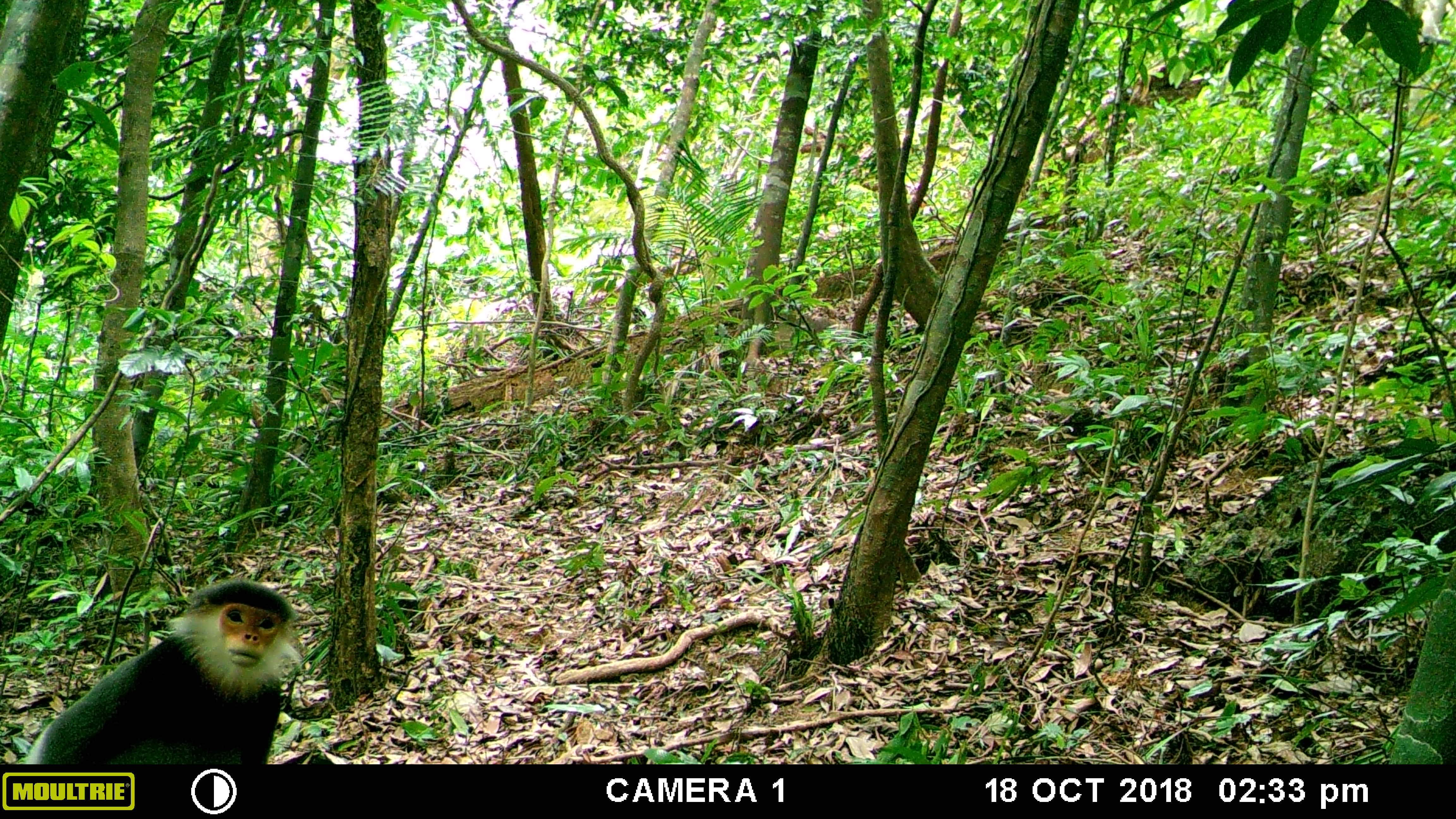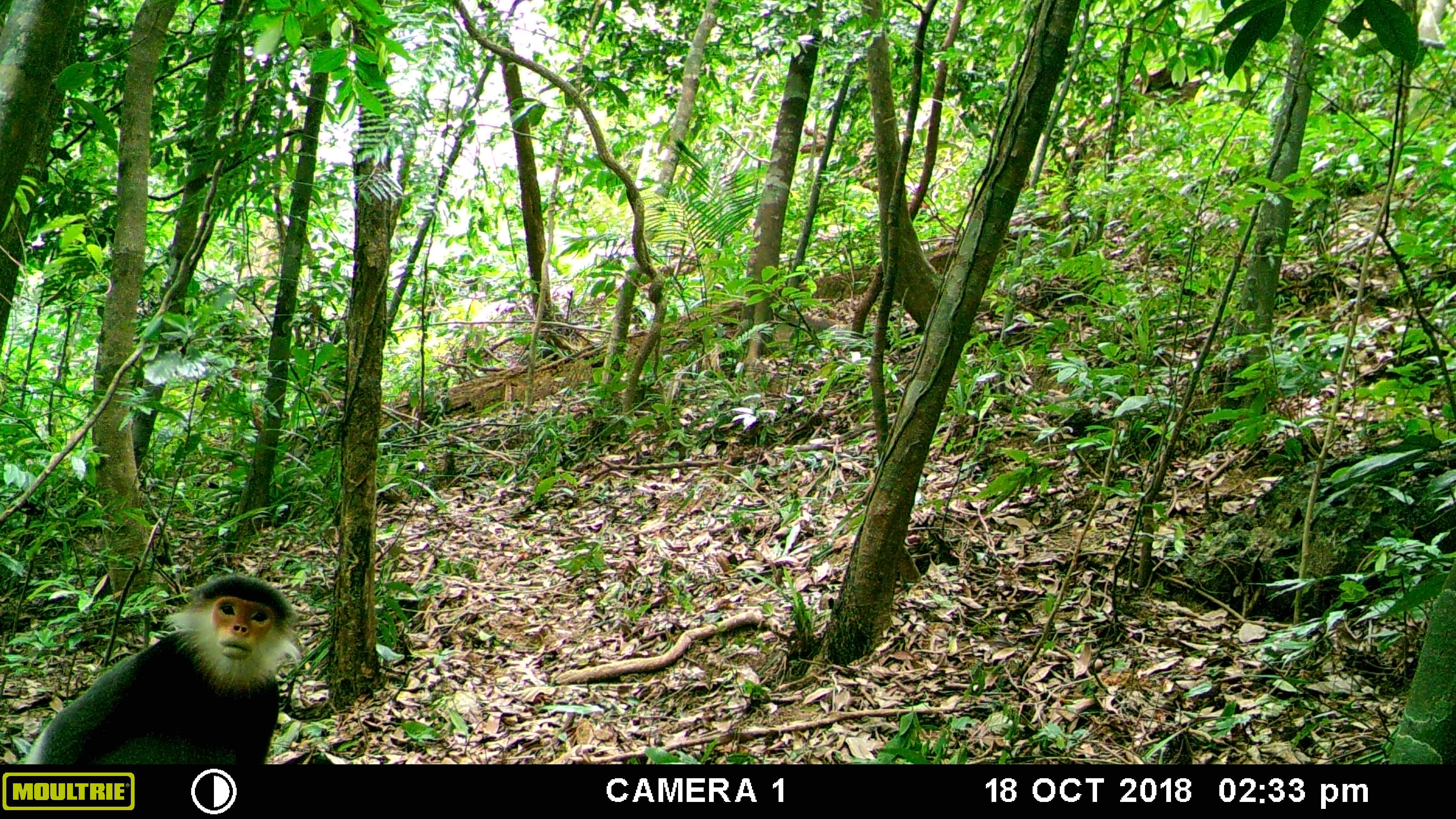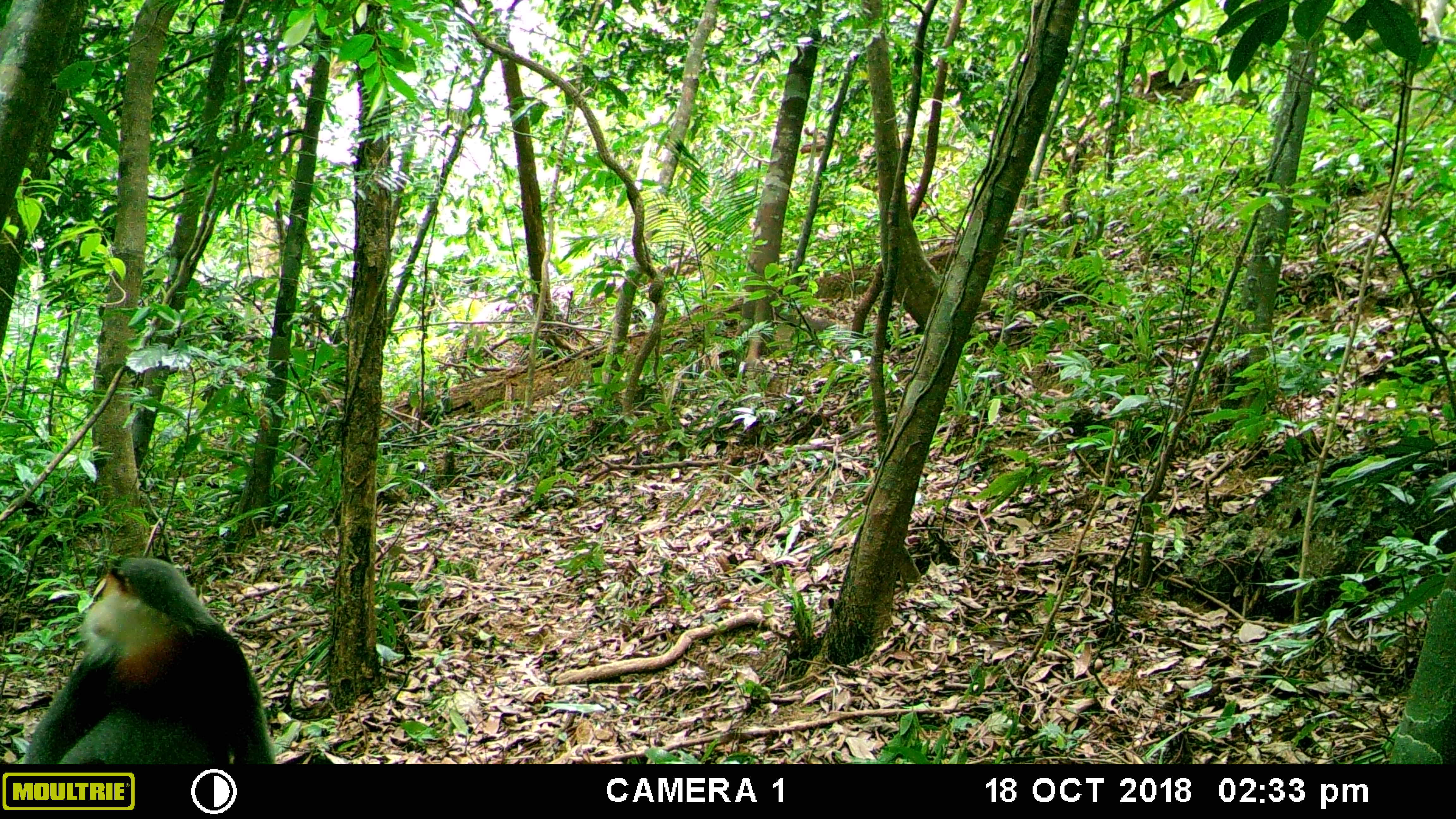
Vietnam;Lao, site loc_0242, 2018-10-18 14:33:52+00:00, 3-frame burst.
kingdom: Animalia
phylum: Chordata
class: Mammalia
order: Primates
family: Cercopithecidae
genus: Pygathrix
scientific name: Pygathrix nemaeus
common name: red-shanked douc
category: red shanked douc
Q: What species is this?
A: Red shanked douc (red-shanked douc) (Pygathrix nemaeus).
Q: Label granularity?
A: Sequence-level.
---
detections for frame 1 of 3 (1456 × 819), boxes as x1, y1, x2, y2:
red shanked douc: 24, 577, 304, 764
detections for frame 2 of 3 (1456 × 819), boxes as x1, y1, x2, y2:
red shanked douc: 23, 574, 303, 764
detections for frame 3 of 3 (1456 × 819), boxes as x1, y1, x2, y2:
red shanked douc: 20, 556, 277, 764